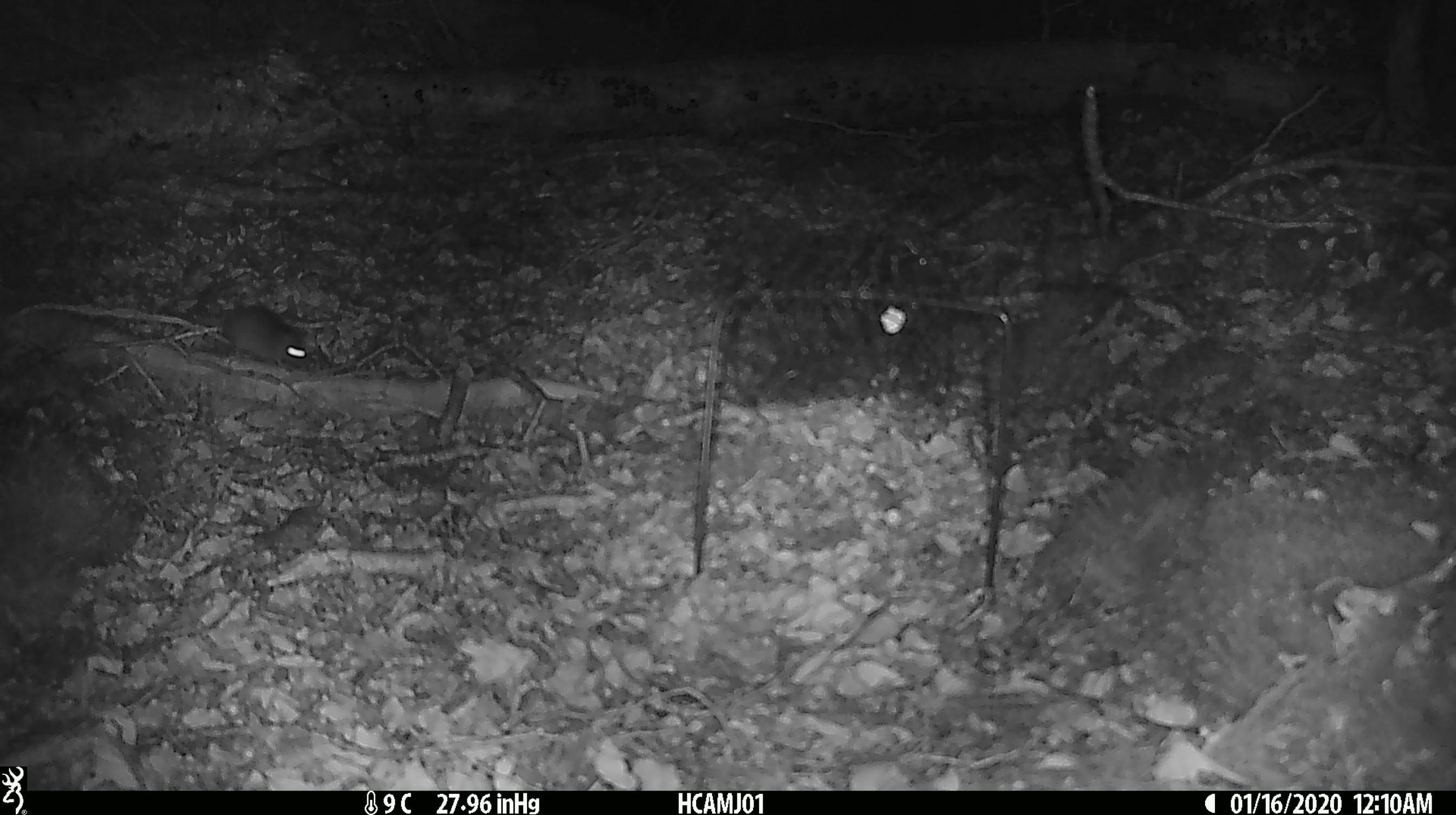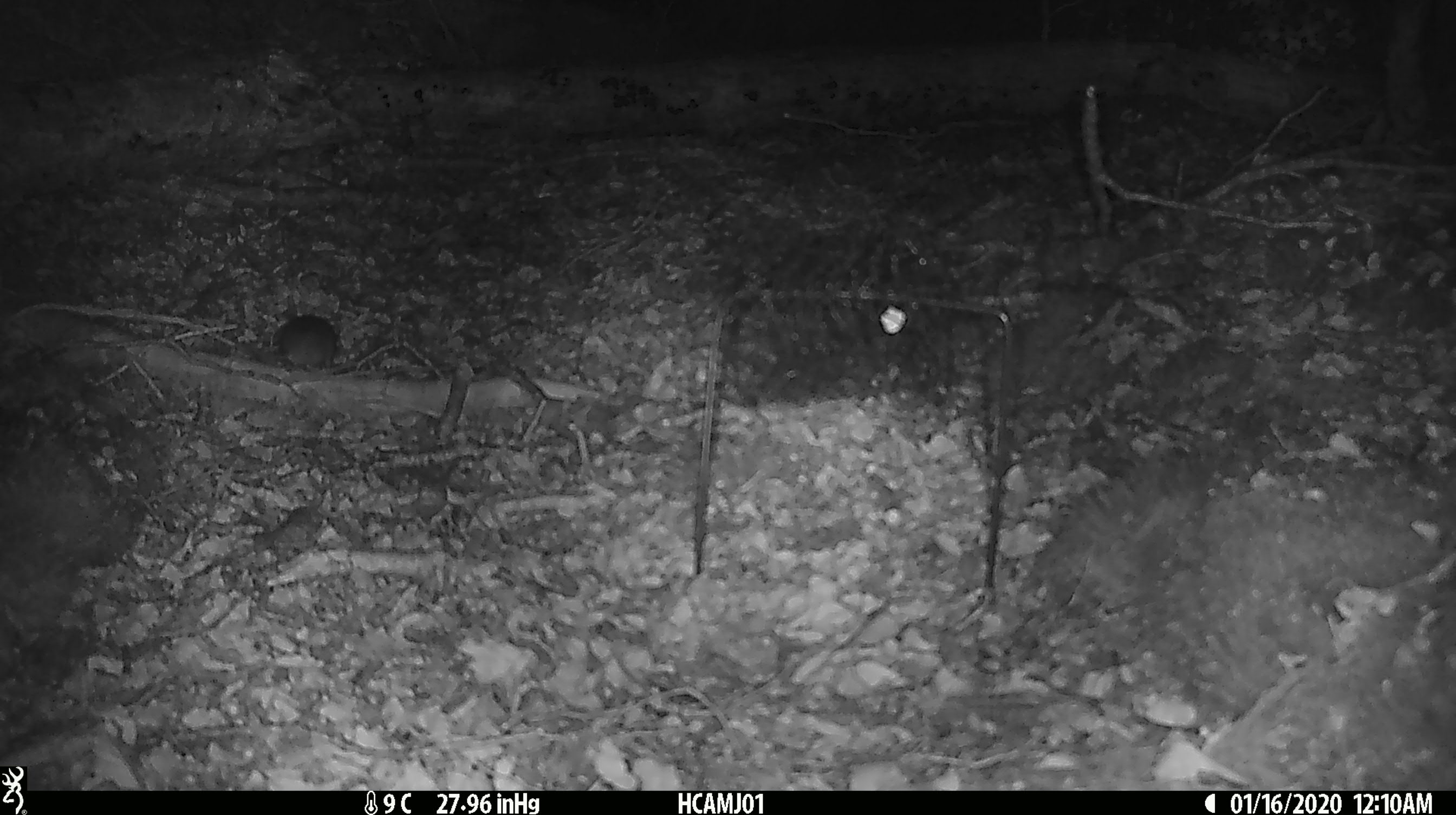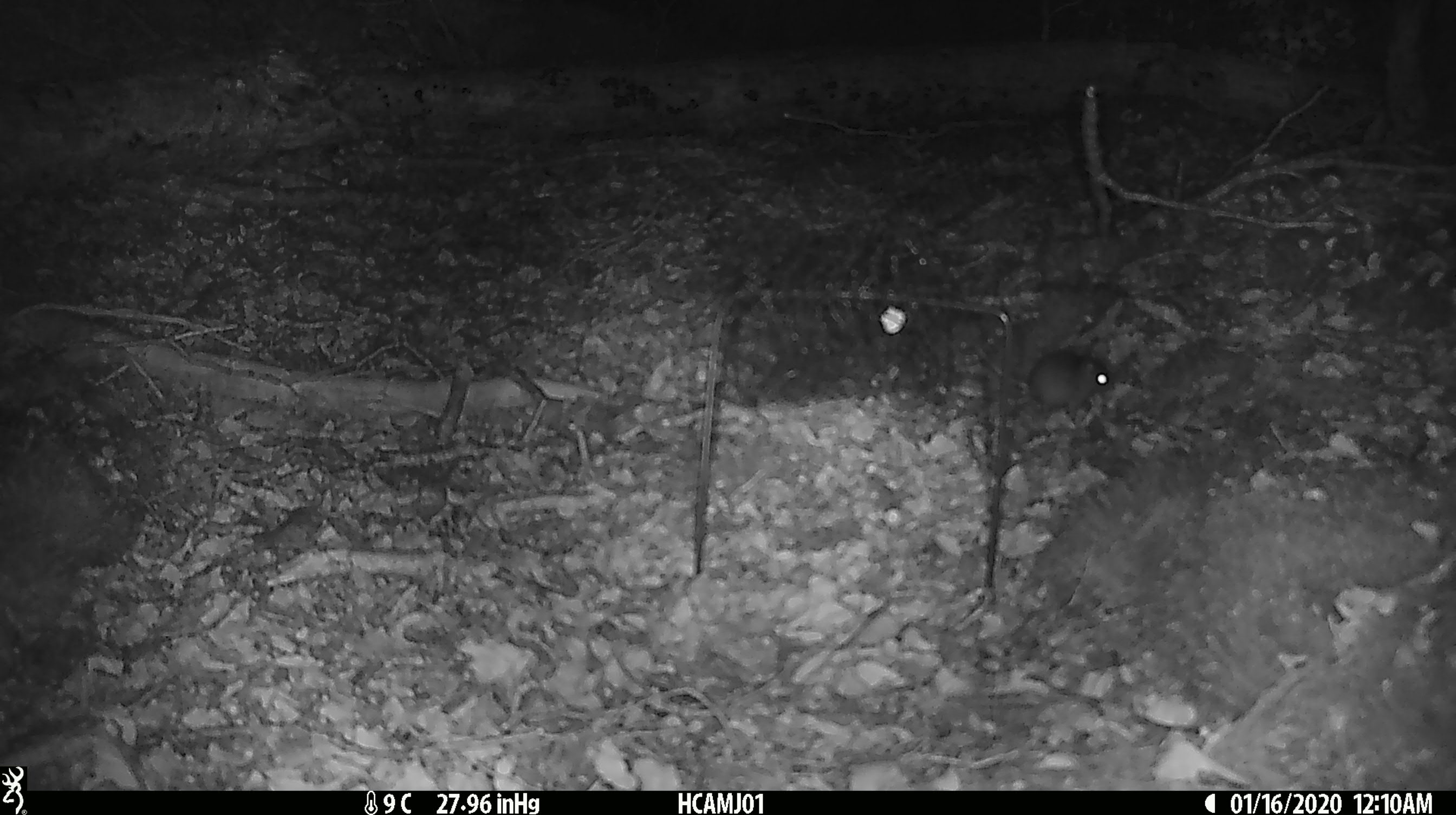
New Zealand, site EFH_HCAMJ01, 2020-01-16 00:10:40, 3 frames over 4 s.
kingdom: Animalia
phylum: Chordata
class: Mammalia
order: Rodentia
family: Muridae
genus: Mus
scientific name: Mus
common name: mouse